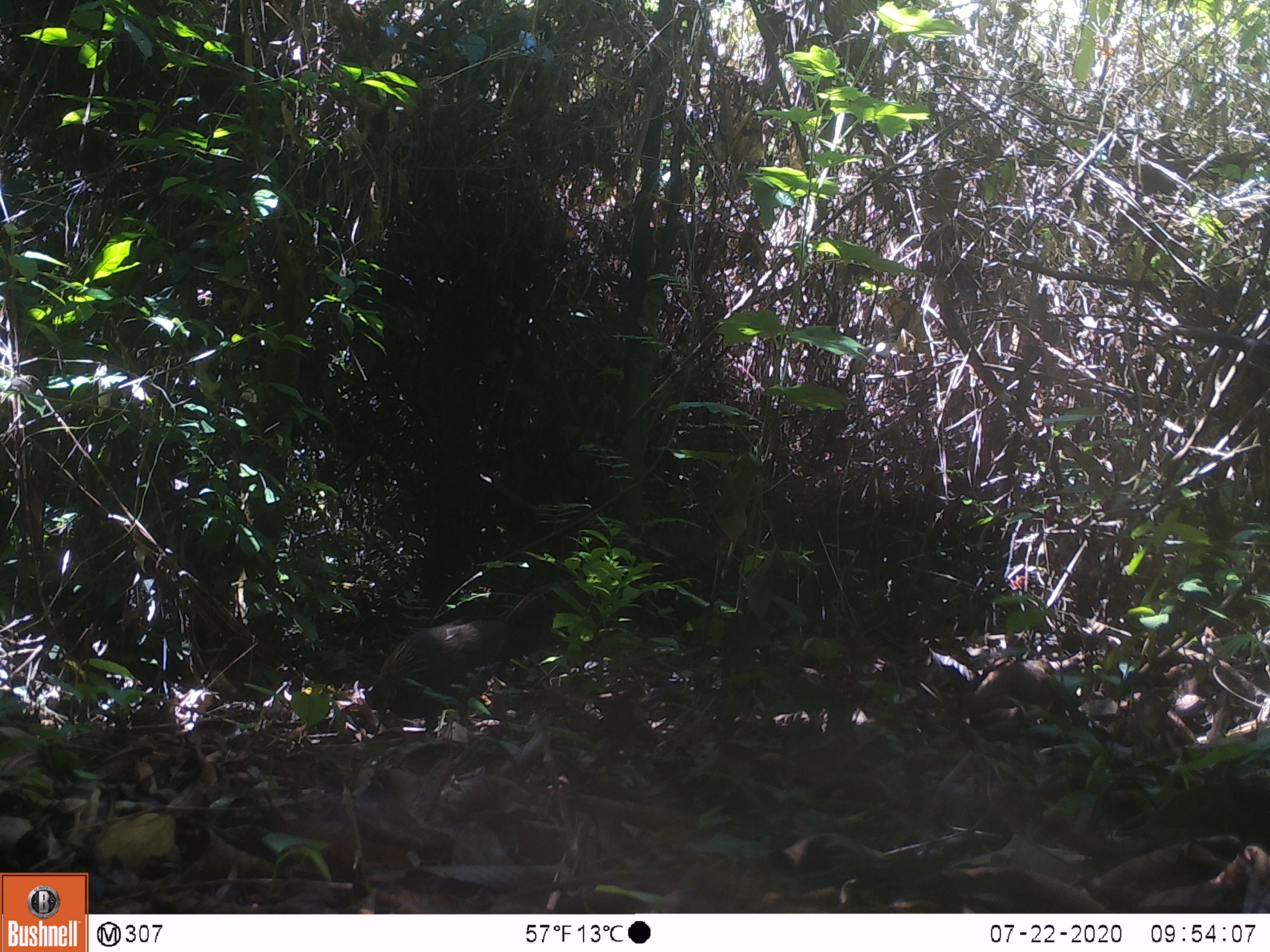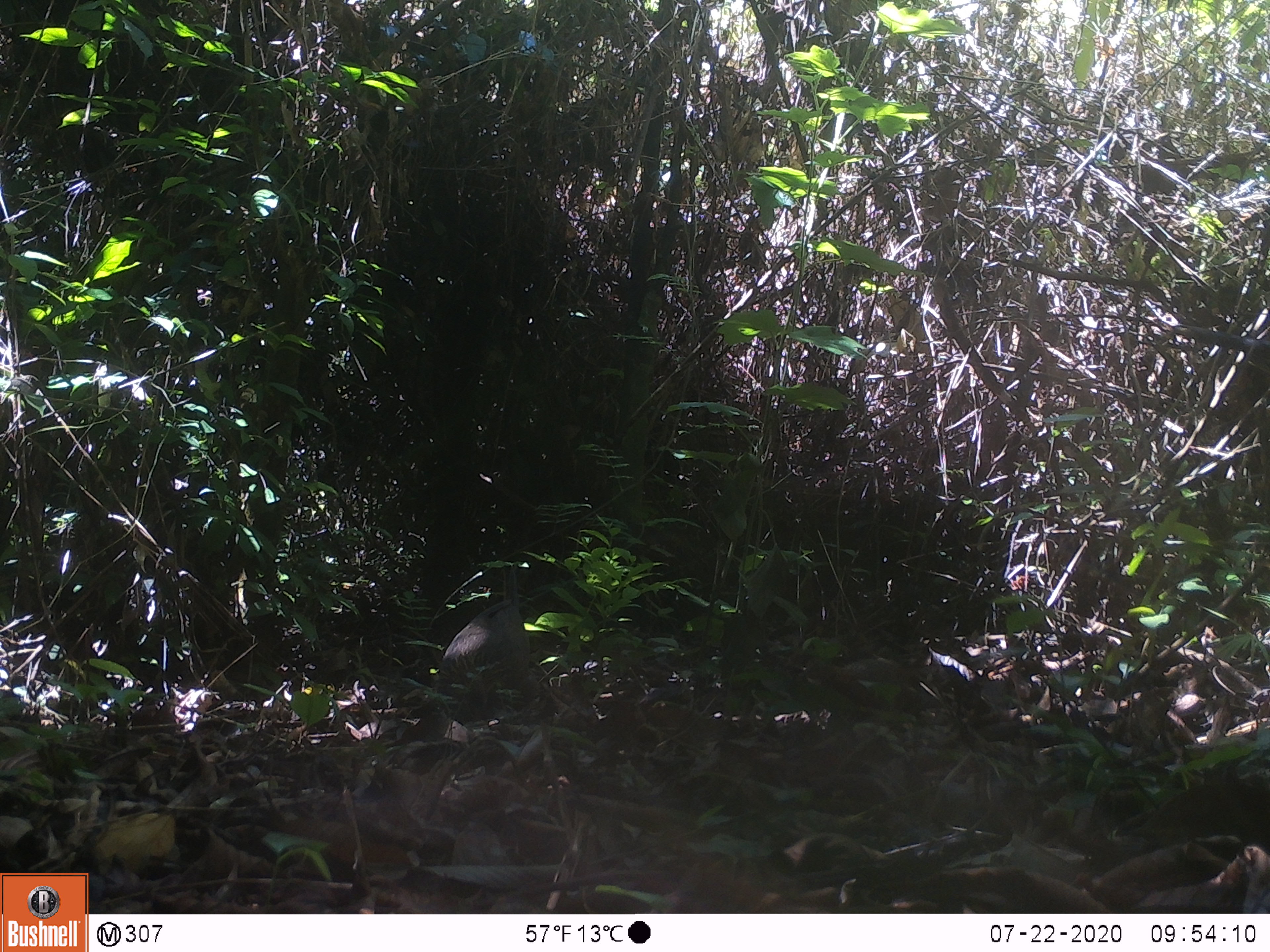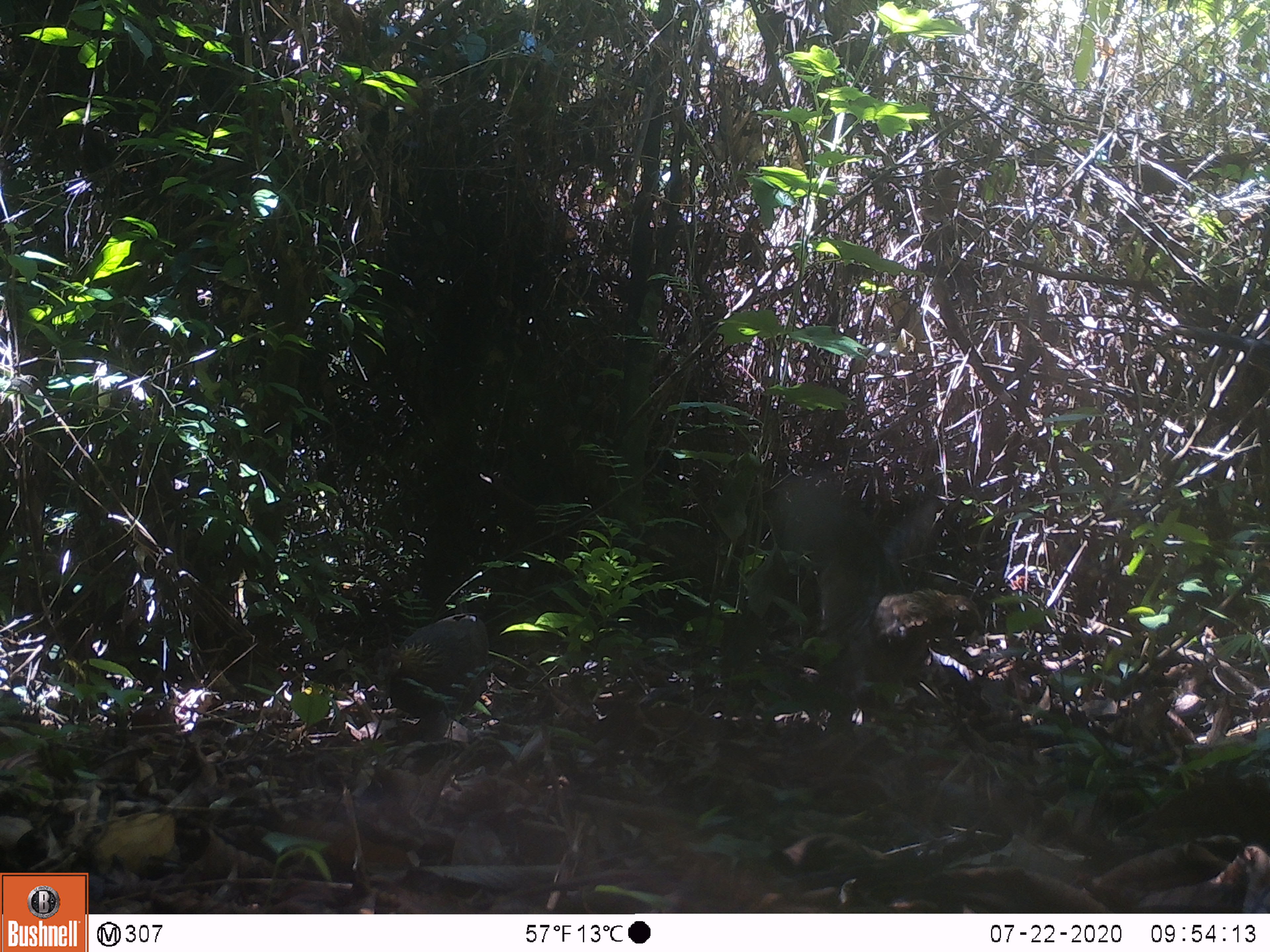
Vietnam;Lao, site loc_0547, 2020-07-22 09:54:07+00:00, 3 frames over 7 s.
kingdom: Animalia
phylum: Chordata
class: Aves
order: Galliformes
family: Phasianidae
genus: Gallus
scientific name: Gallus gallus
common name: red junglefowl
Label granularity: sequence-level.